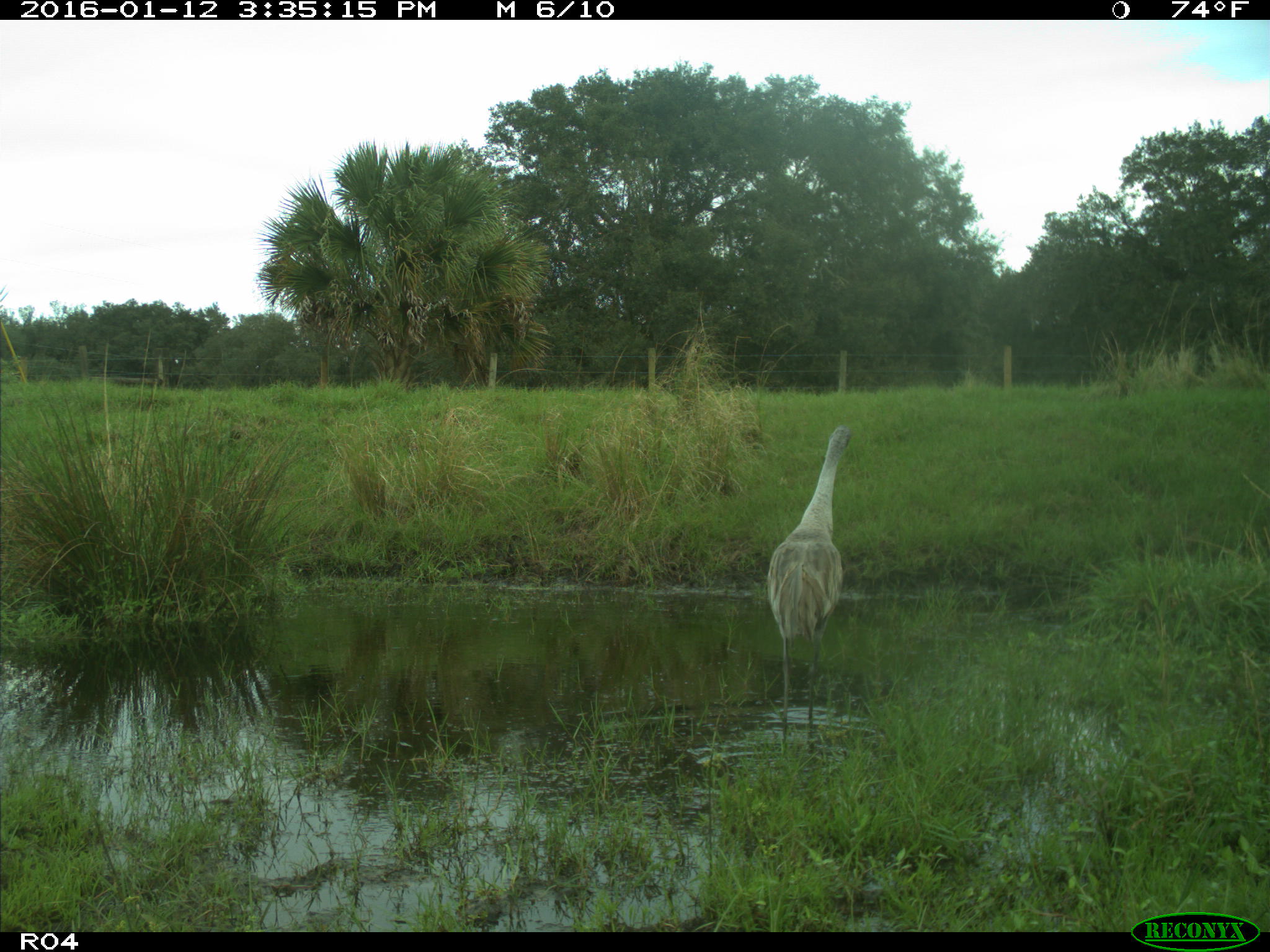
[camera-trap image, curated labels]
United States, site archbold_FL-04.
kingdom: Animalia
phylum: Chordata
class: Aves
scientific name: Aves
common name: birds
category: unidentified bird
Unidentified bird (birds) (Aves).